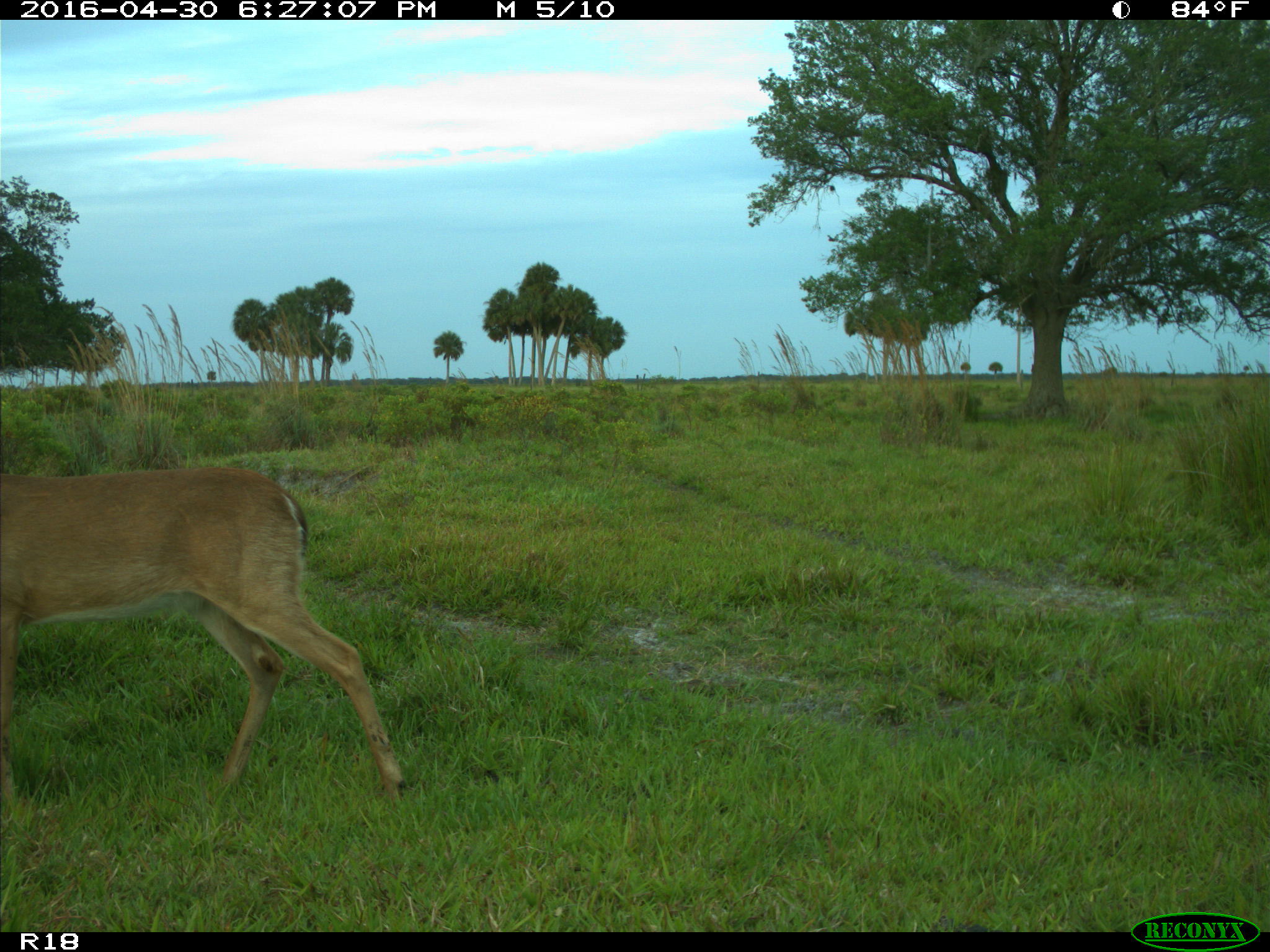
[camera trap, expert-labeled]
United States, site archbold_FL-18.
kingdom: Animalia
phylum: Chordata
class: Mammalia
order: Artiodactyla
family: Cervidae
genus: Odocoileus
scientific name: Odocoileus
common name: deer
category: unidentified deer